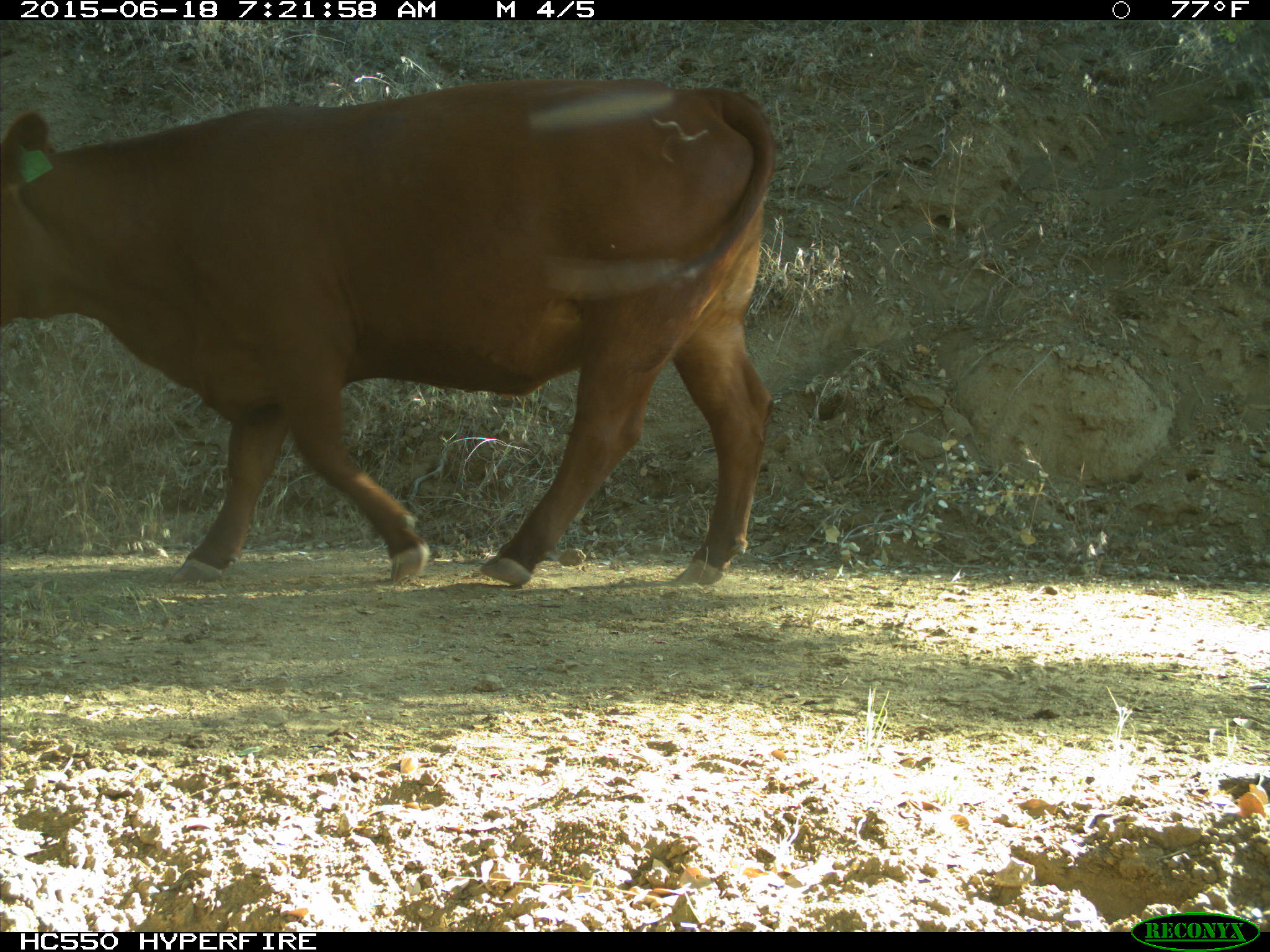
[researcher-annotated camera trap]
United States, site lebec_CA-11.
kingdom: Animalia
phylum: Chordata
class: Mammalia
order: Artiodactyla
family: Bovidae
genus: Bos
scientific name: Bos taurus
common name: domestic cow